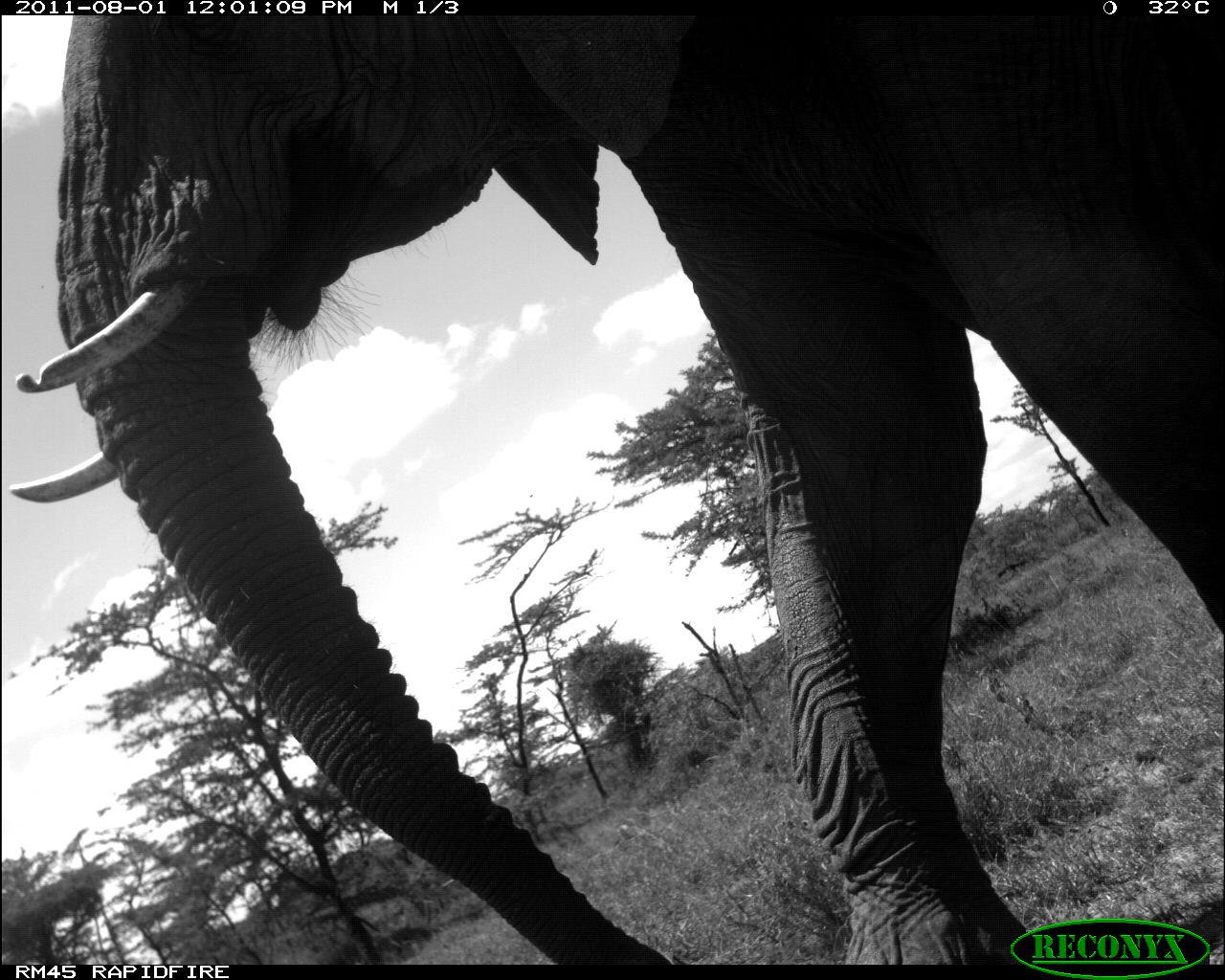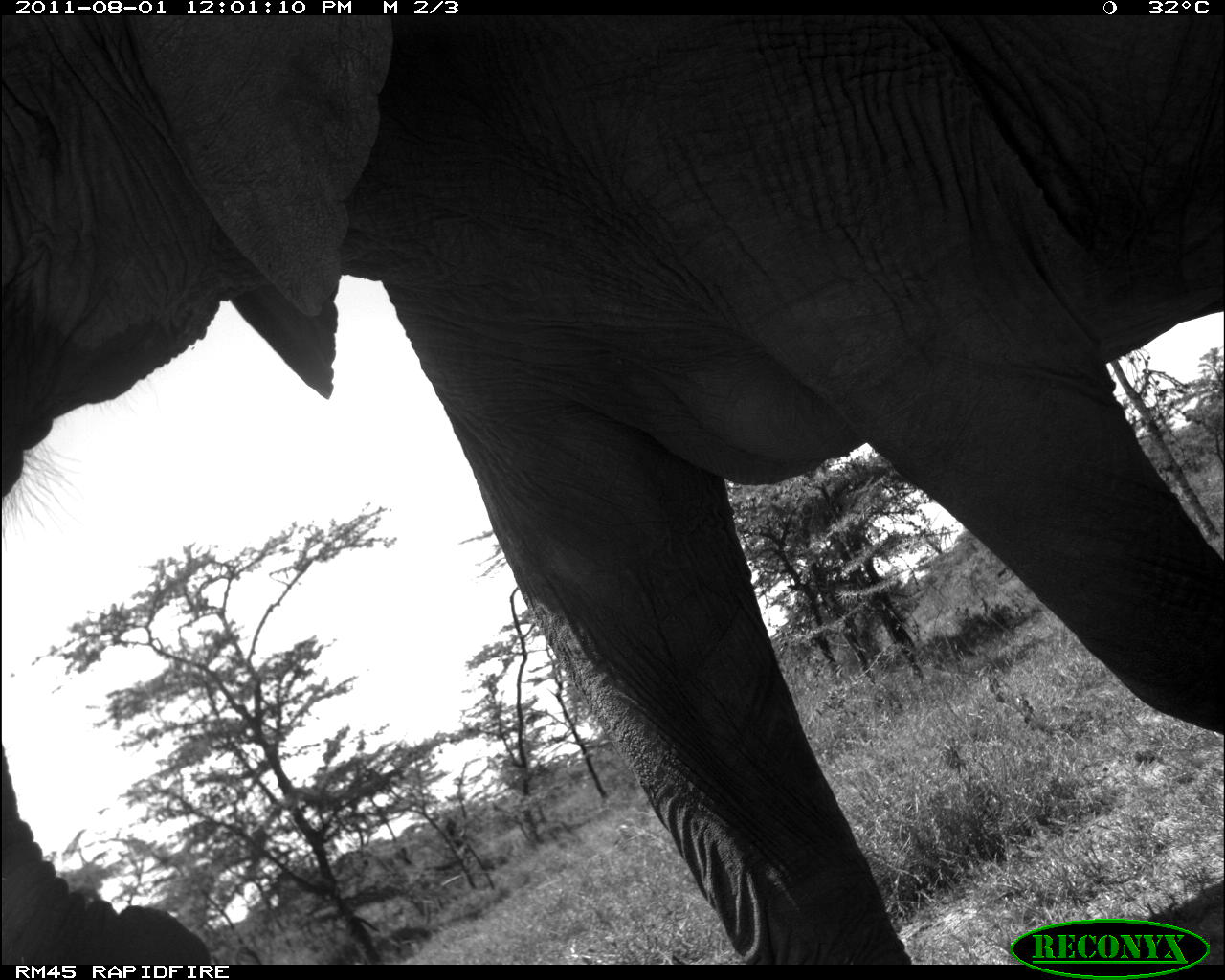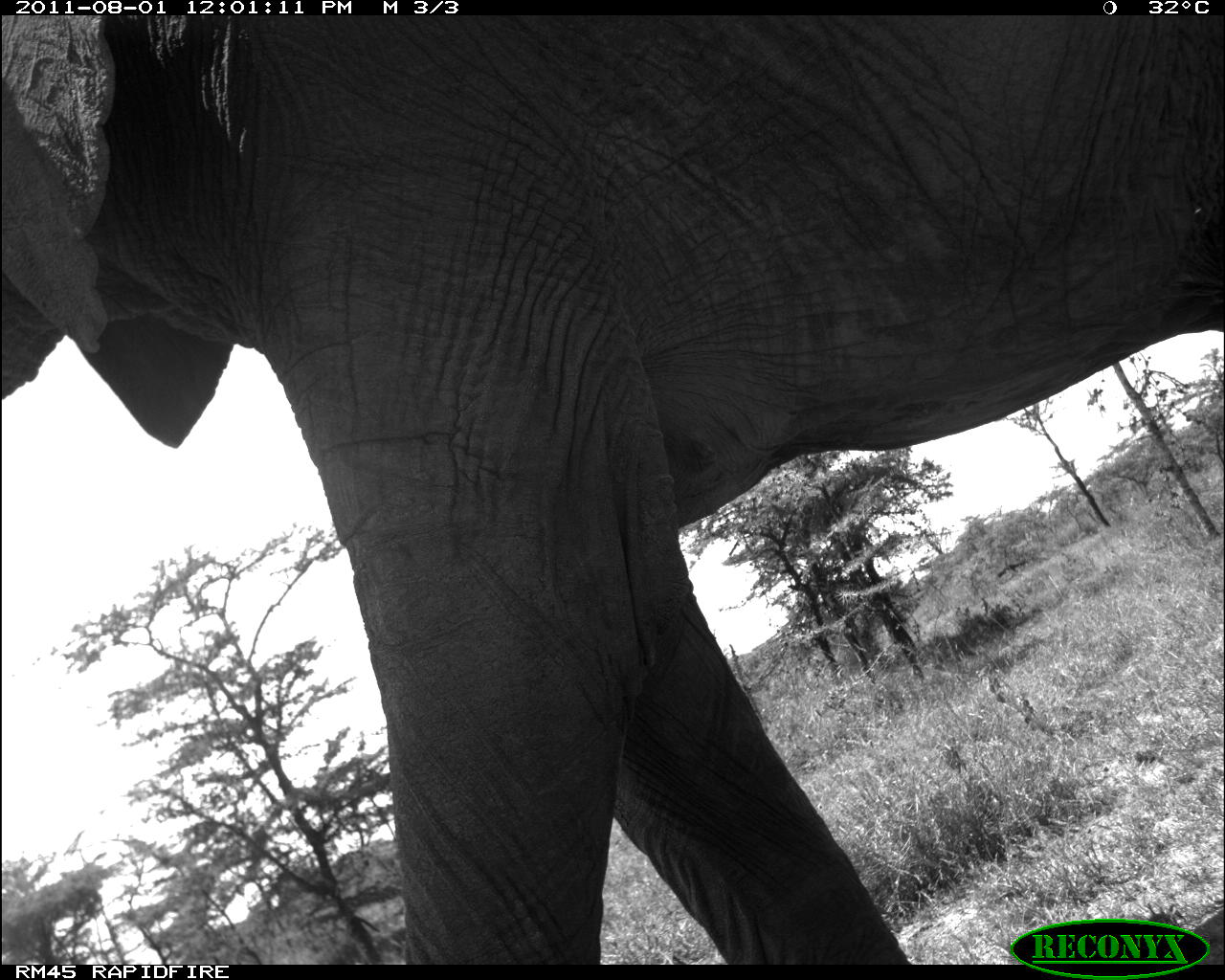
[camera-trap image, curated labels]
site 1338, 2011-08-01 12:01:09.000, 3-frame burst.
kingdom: Animalia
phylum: Chordata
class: Mammalia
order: Proboscidea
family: Elephantidae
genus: Loxodonta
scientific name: Loxodonta africana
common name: african bush elephant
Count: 1.